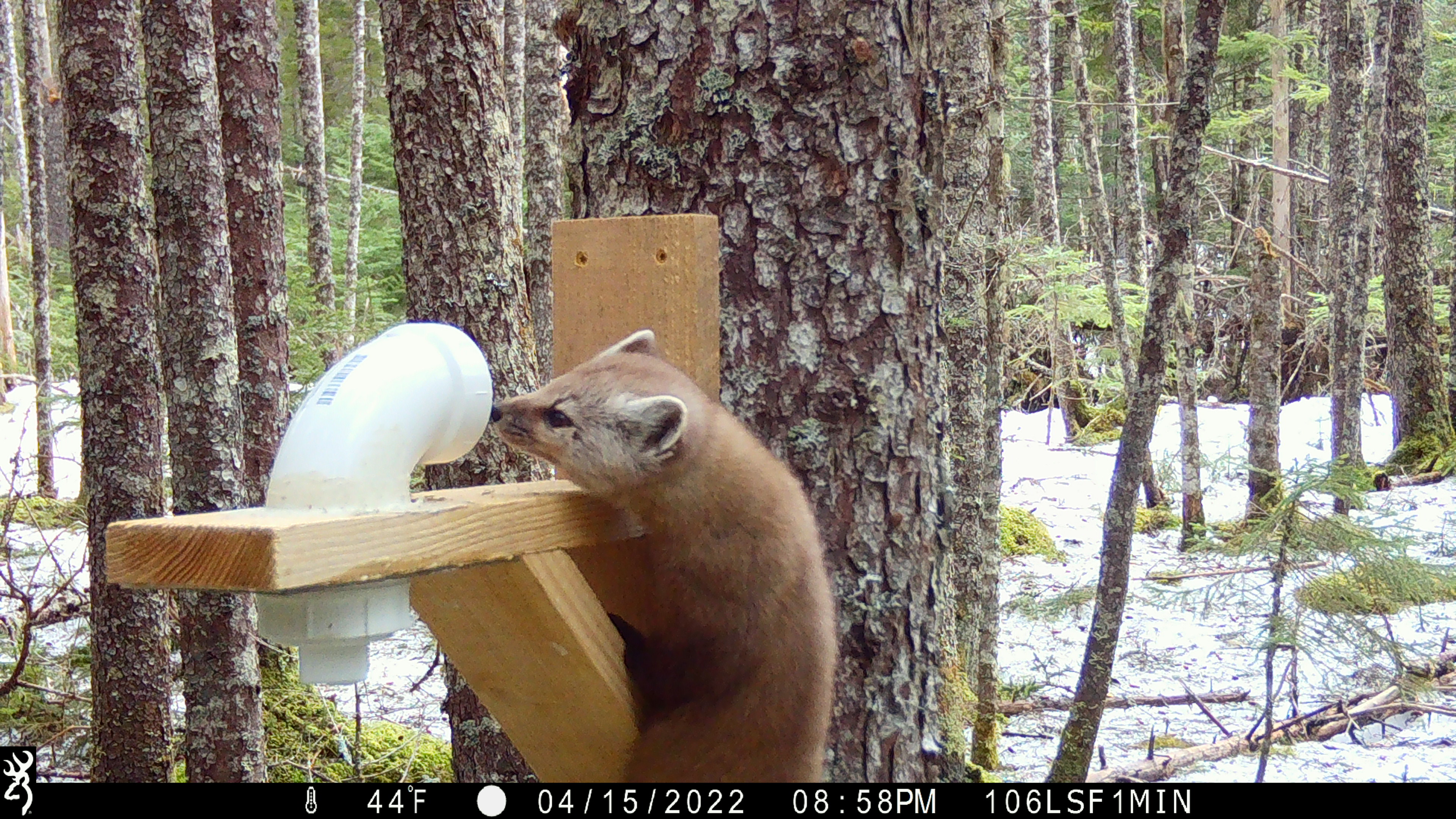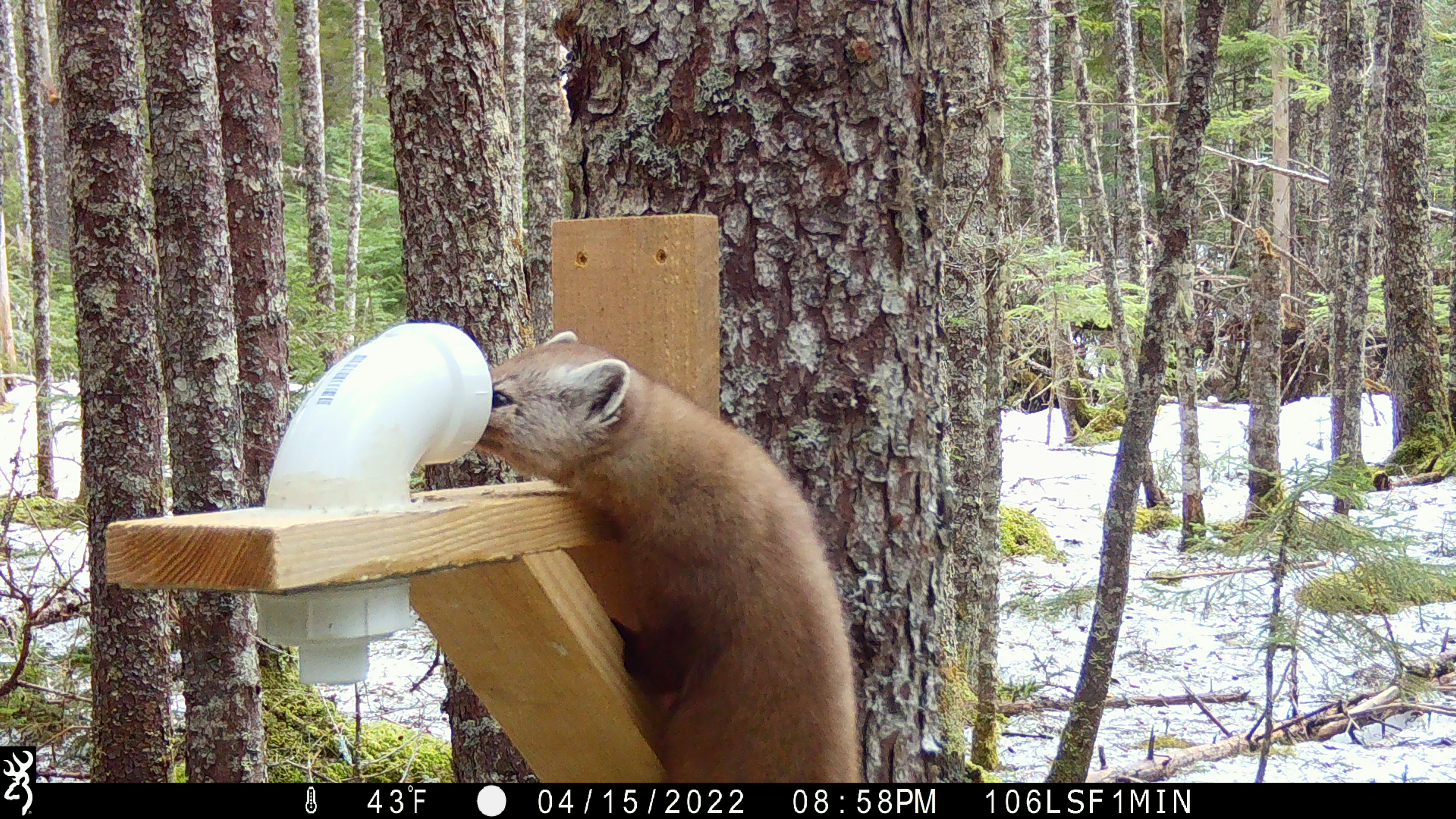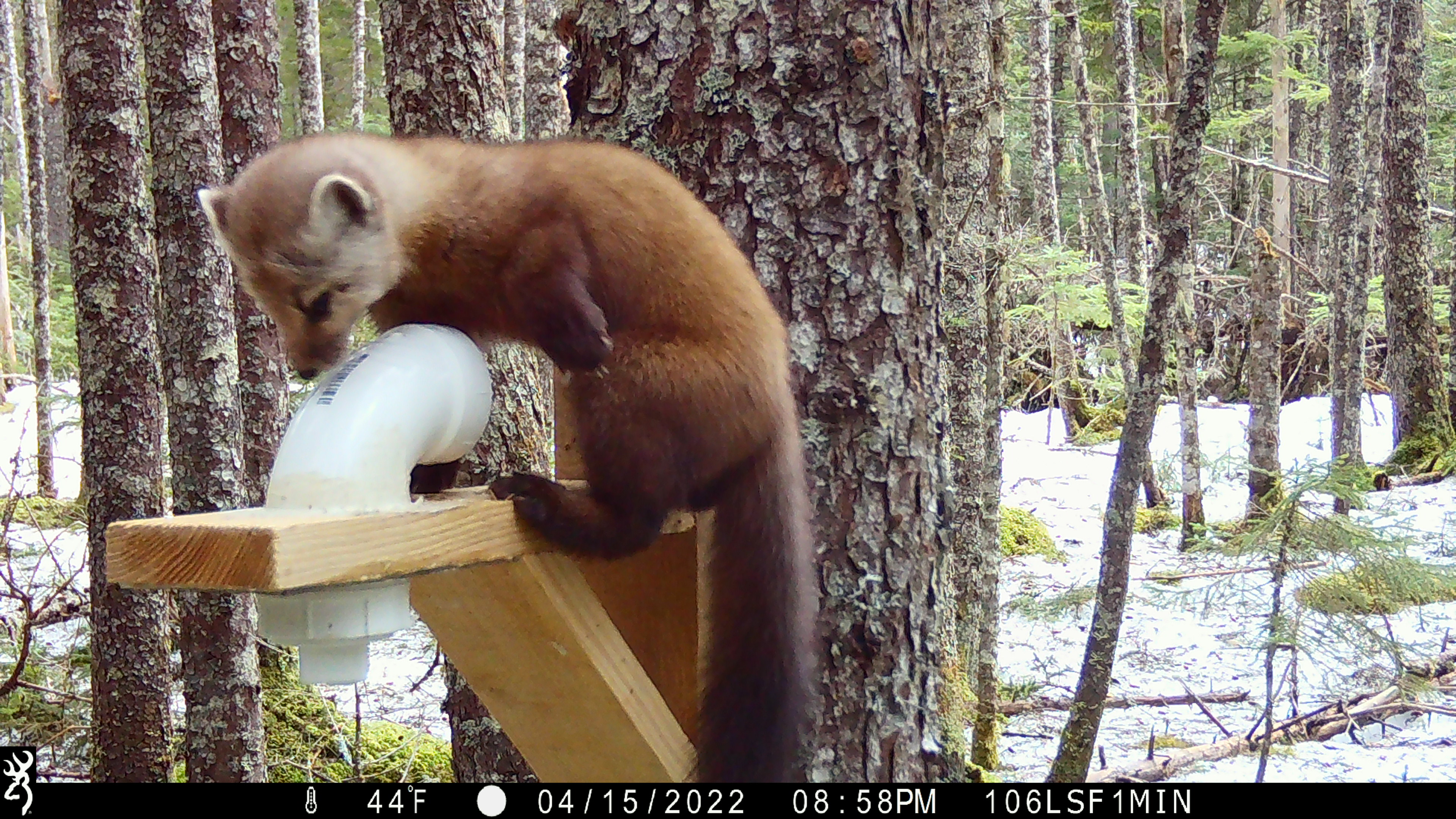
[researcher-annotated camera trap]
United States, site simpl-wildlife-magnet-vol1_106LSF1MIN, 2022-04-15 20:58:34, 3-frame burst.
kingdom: Animalia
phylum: Chordata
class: Mammalia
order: Carnivora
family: Mustelidae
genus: Martes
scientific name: Martes americana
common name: american marten